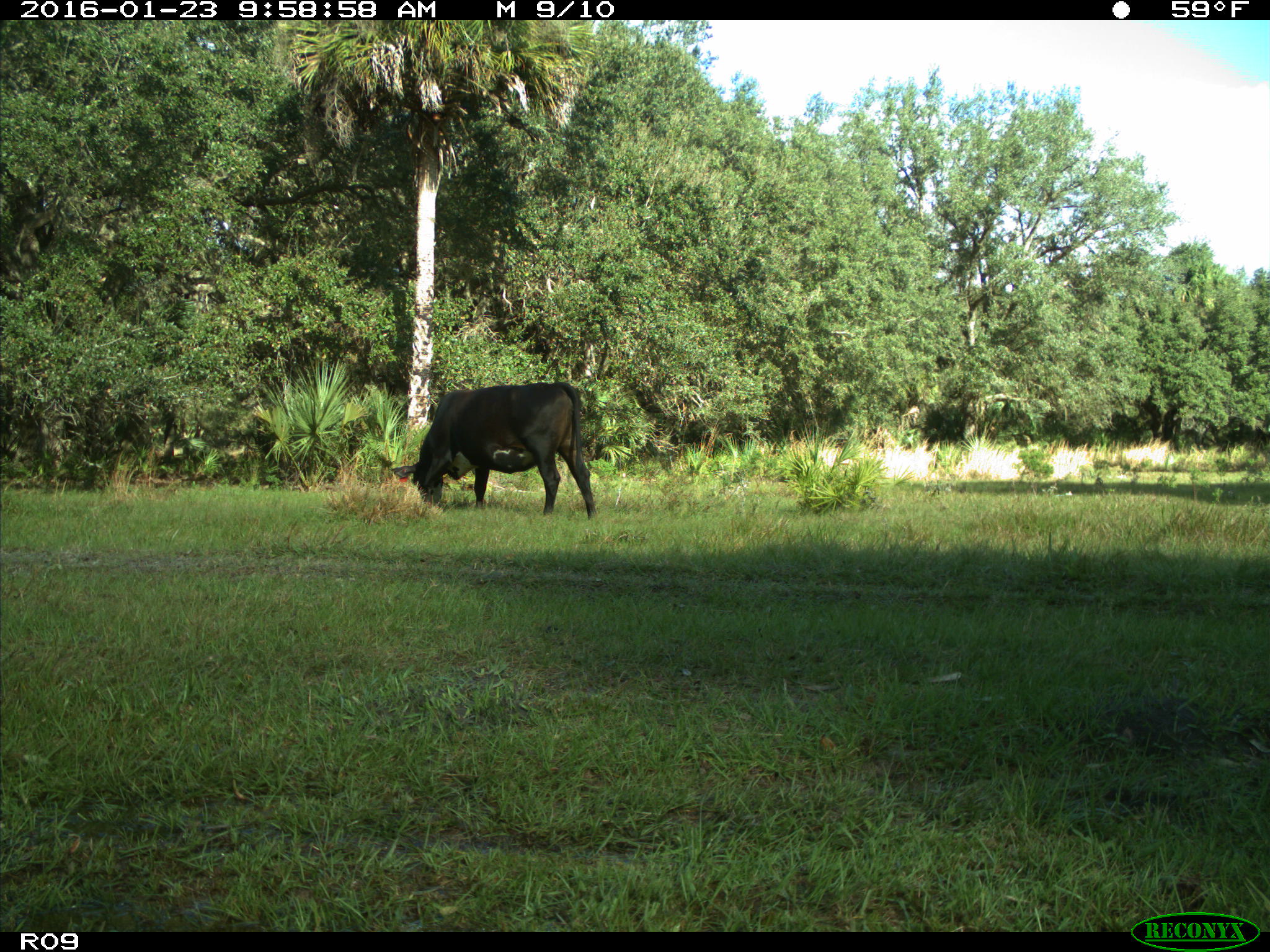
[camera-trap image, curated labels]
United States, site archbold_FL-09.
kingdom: Animalia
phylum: Chordata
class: Mammalia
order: Artiodactyla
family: Bovidae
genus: Bos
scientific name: Bos taurus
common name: domestic cow